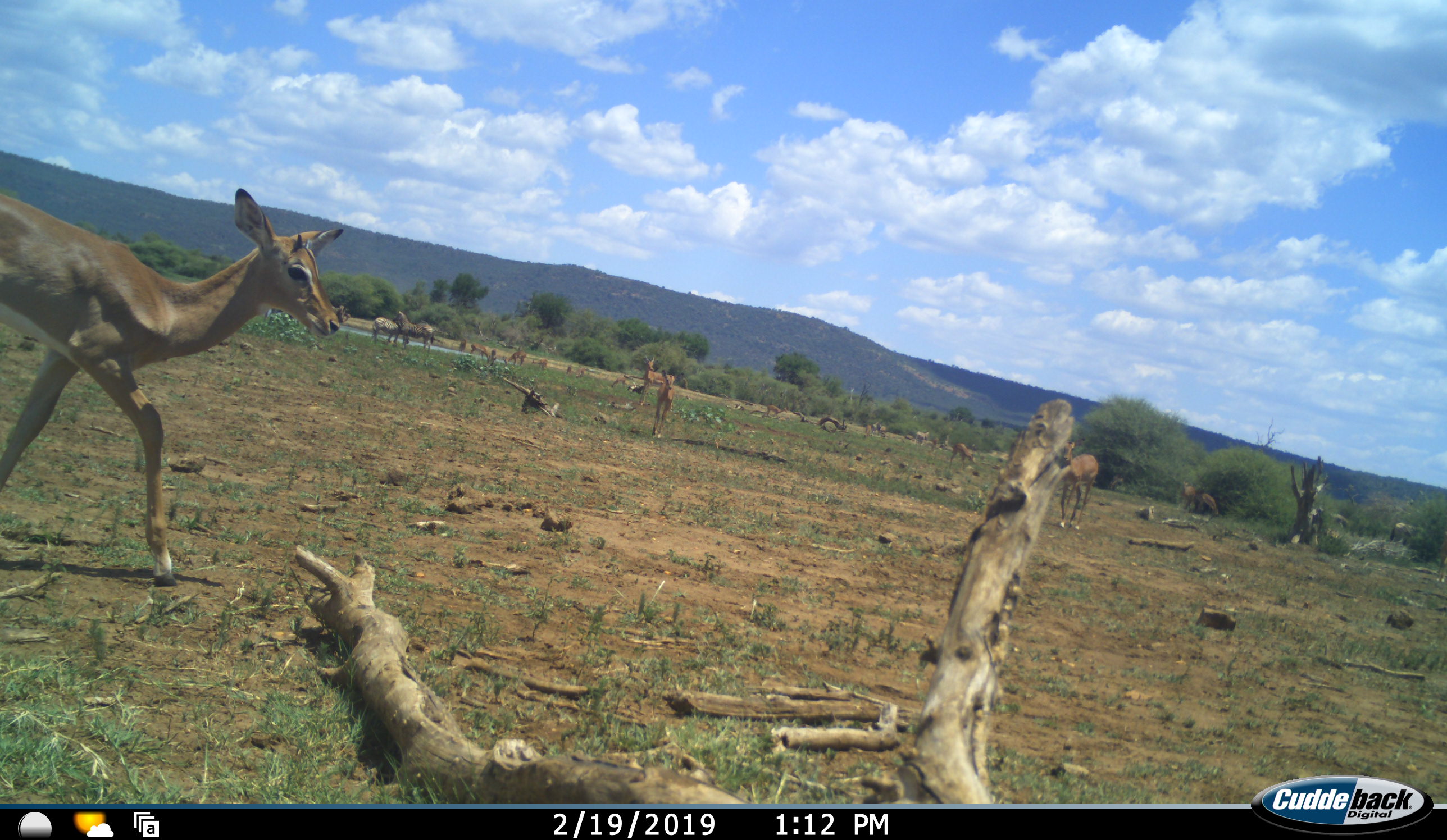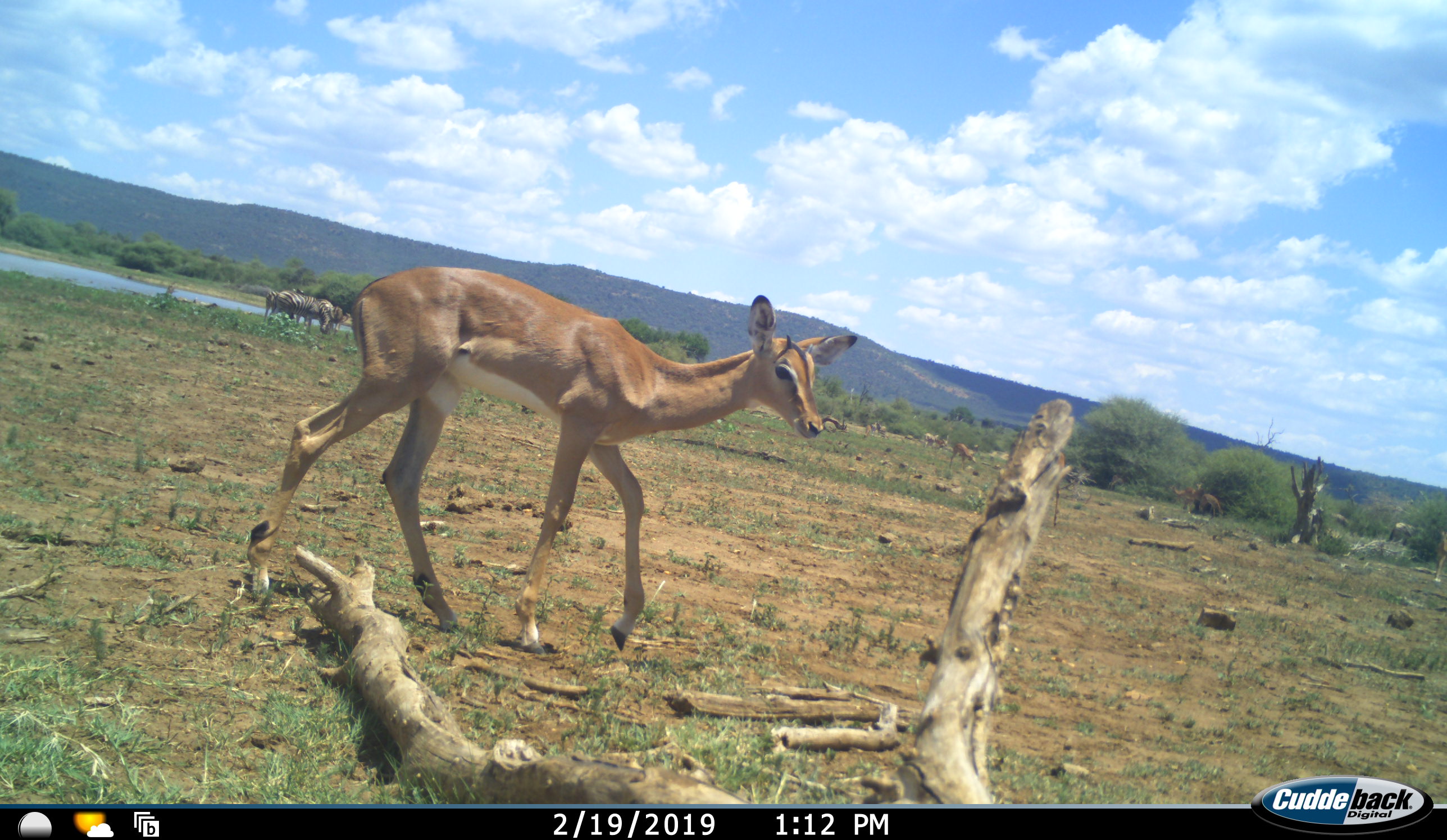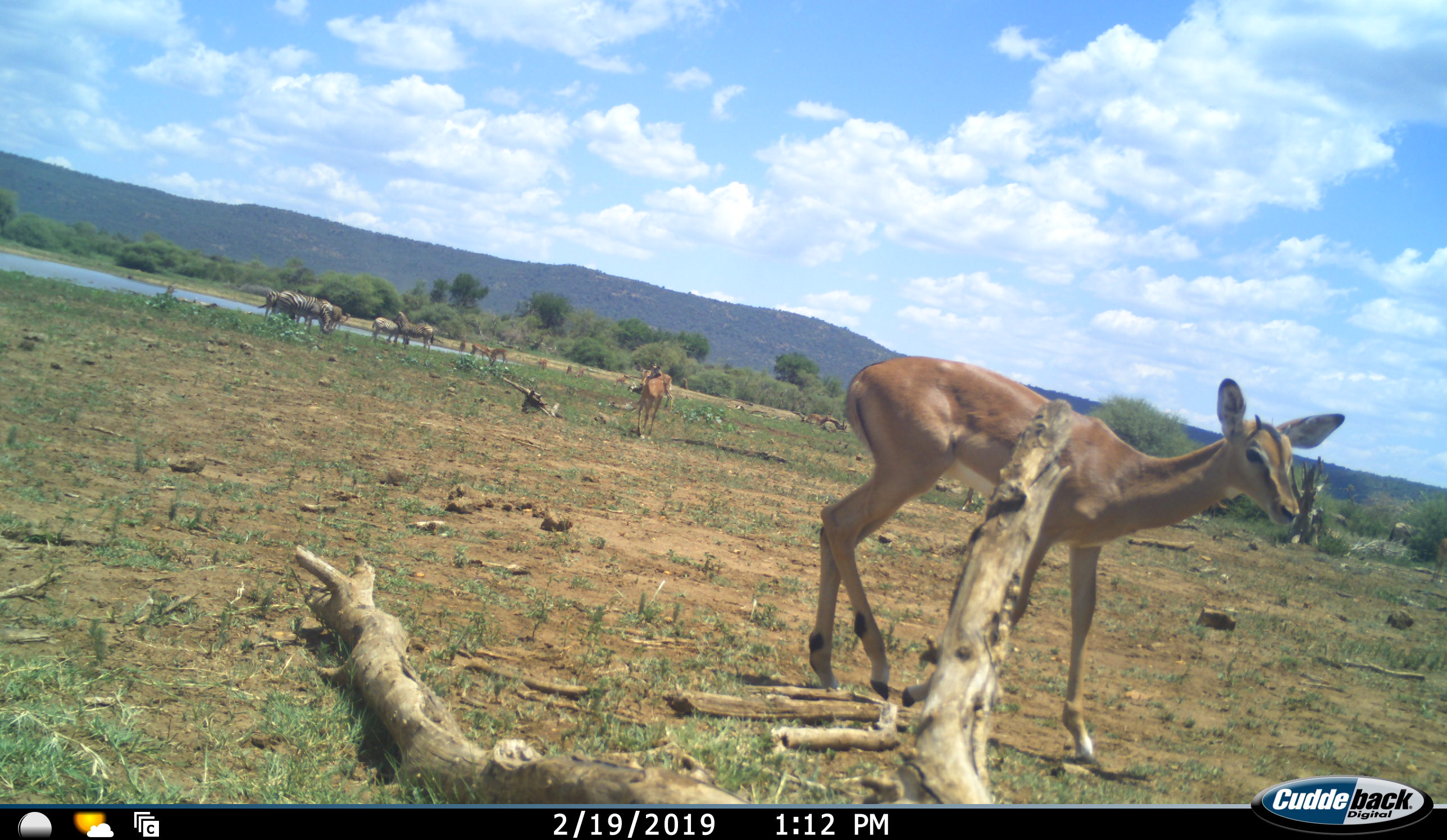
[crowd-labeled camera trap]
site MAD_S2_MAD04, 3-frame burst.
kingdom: Animalia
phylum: Chordata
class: Mammalia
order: Artiodactyla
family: Bovidae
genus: Aepyceros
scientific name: Aepyceros melampus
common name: impala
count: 11-50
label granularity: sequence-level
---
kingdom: Animalia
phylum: Chordata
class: Mammalia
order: Perissodactyla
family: Equidae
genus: Equus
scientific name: Equus quagga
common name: plains zebra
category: zebraplains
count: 6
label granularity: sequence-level